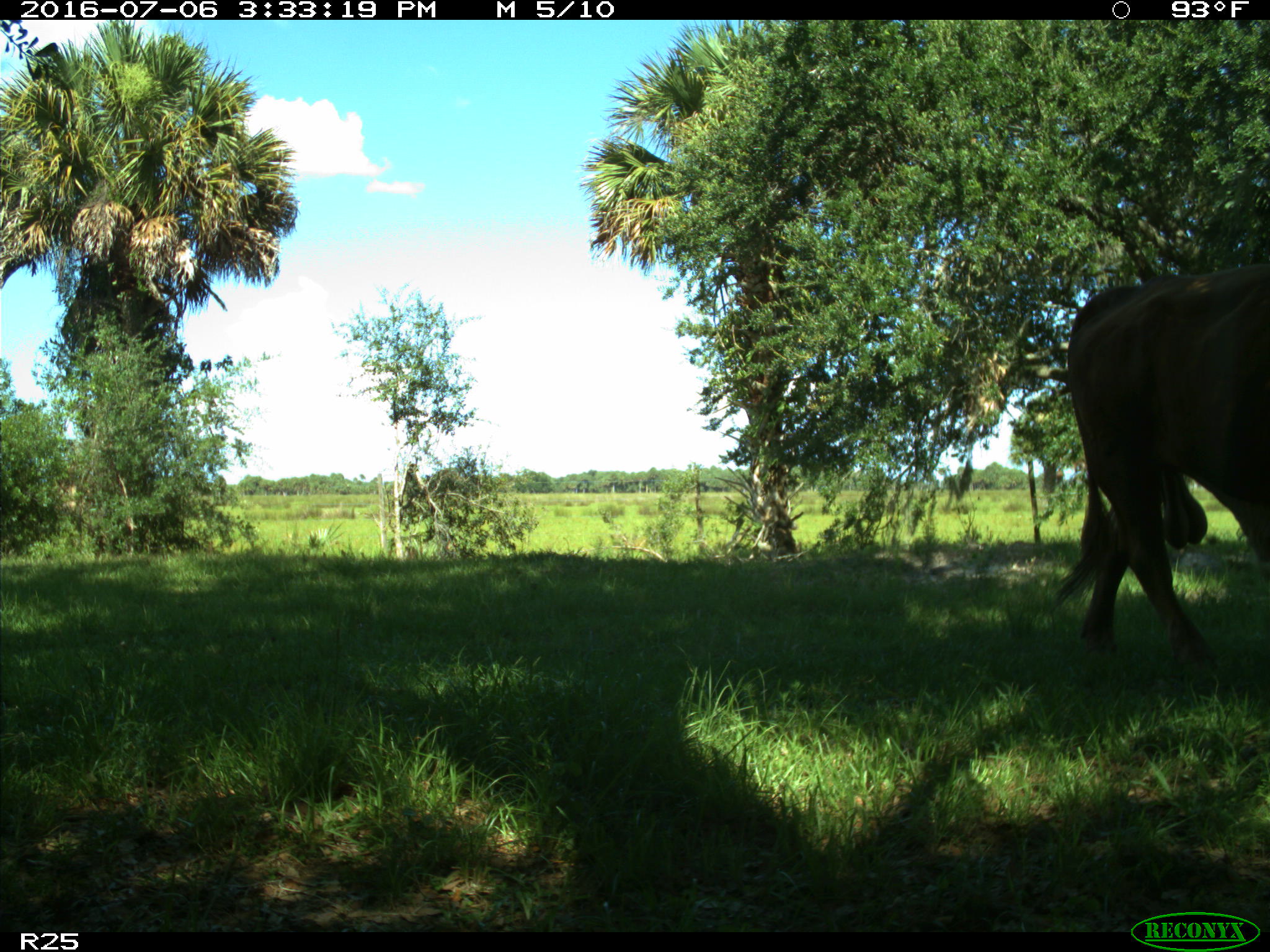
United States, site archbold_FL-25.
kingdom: Animalia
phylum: Chordata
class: Mammalia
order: Artiodactyla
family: Bovidae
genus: Bos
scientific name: Bos taurus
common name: domestic cow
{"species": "Bos taurus (domestic cow)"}